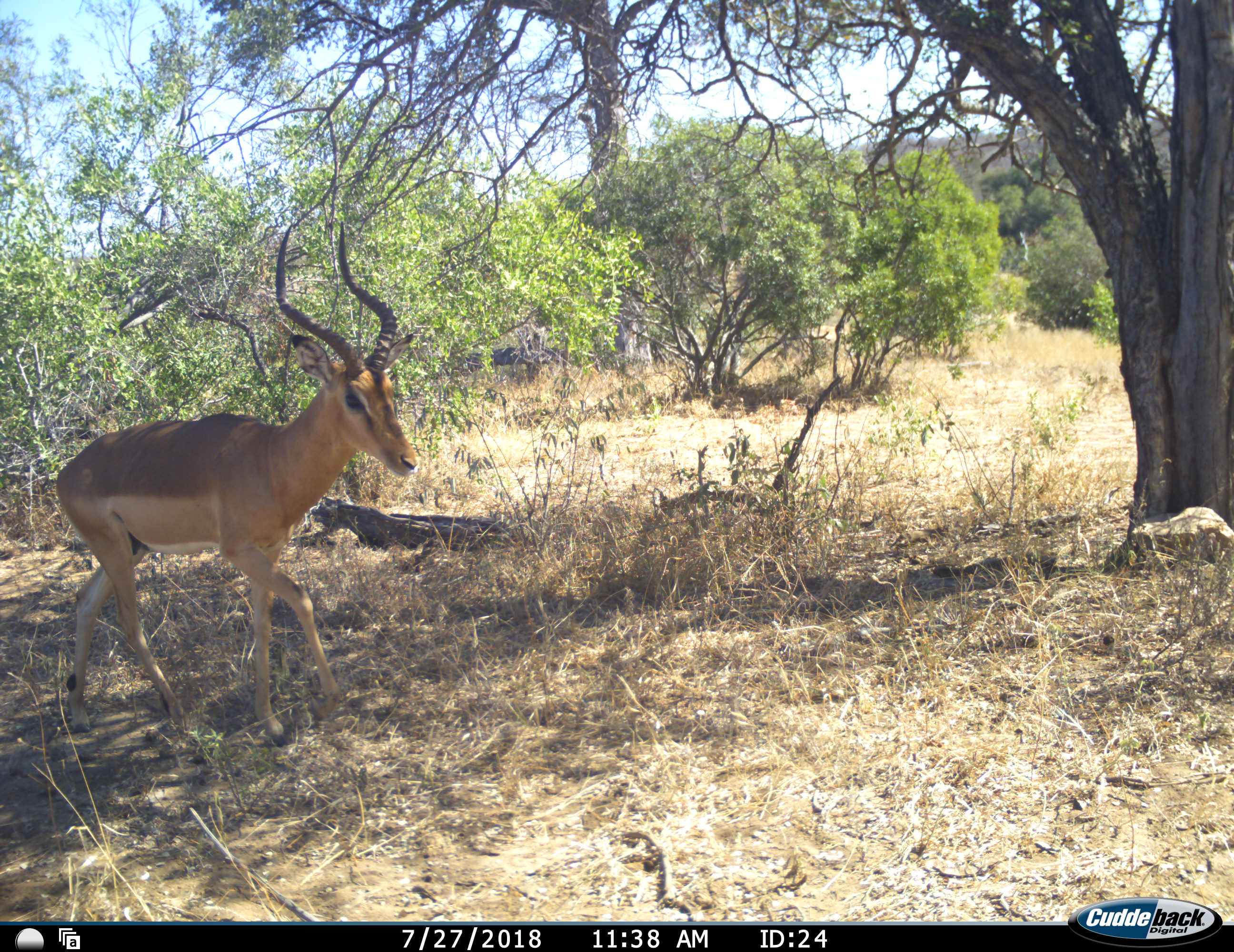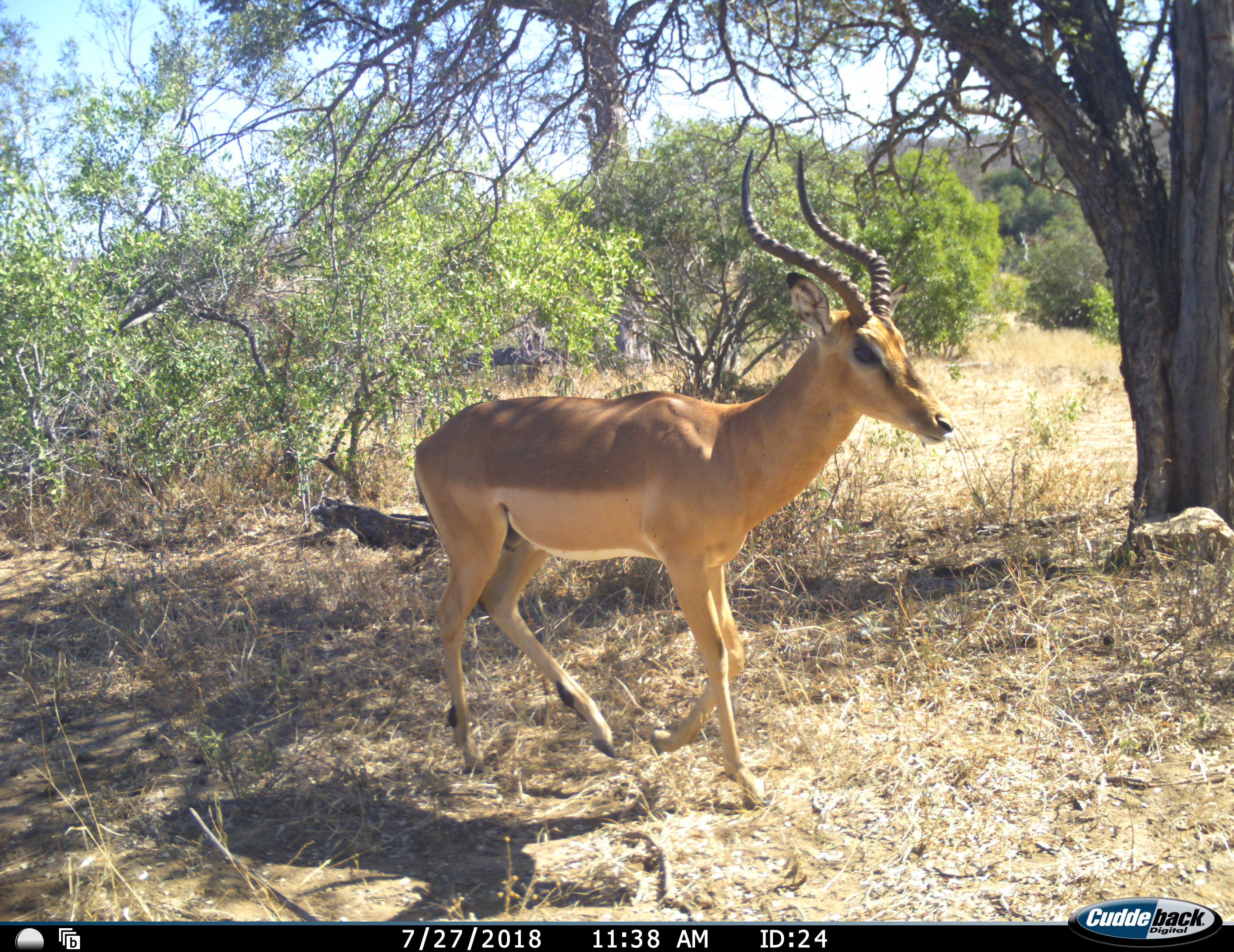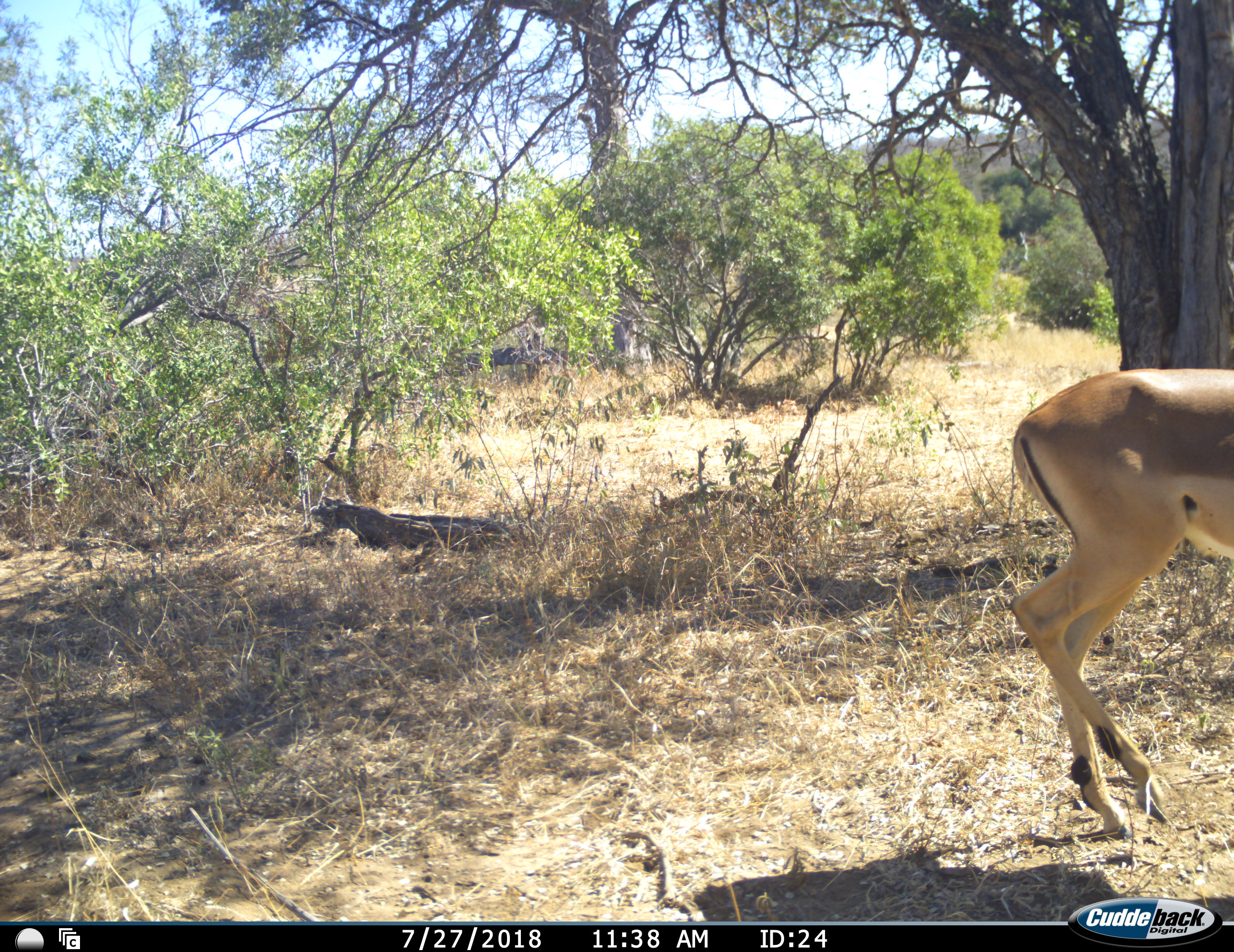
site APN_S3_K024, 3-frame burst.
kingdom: Animalia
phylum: Chordata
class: Mammalia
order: Artiodactyla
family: Bovidae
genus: Aepyceros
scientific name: Aepyceros melampus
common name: impala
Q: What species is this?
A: Impala (Aepyceros melampus).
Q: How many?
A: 1.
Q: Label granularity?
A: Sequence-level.